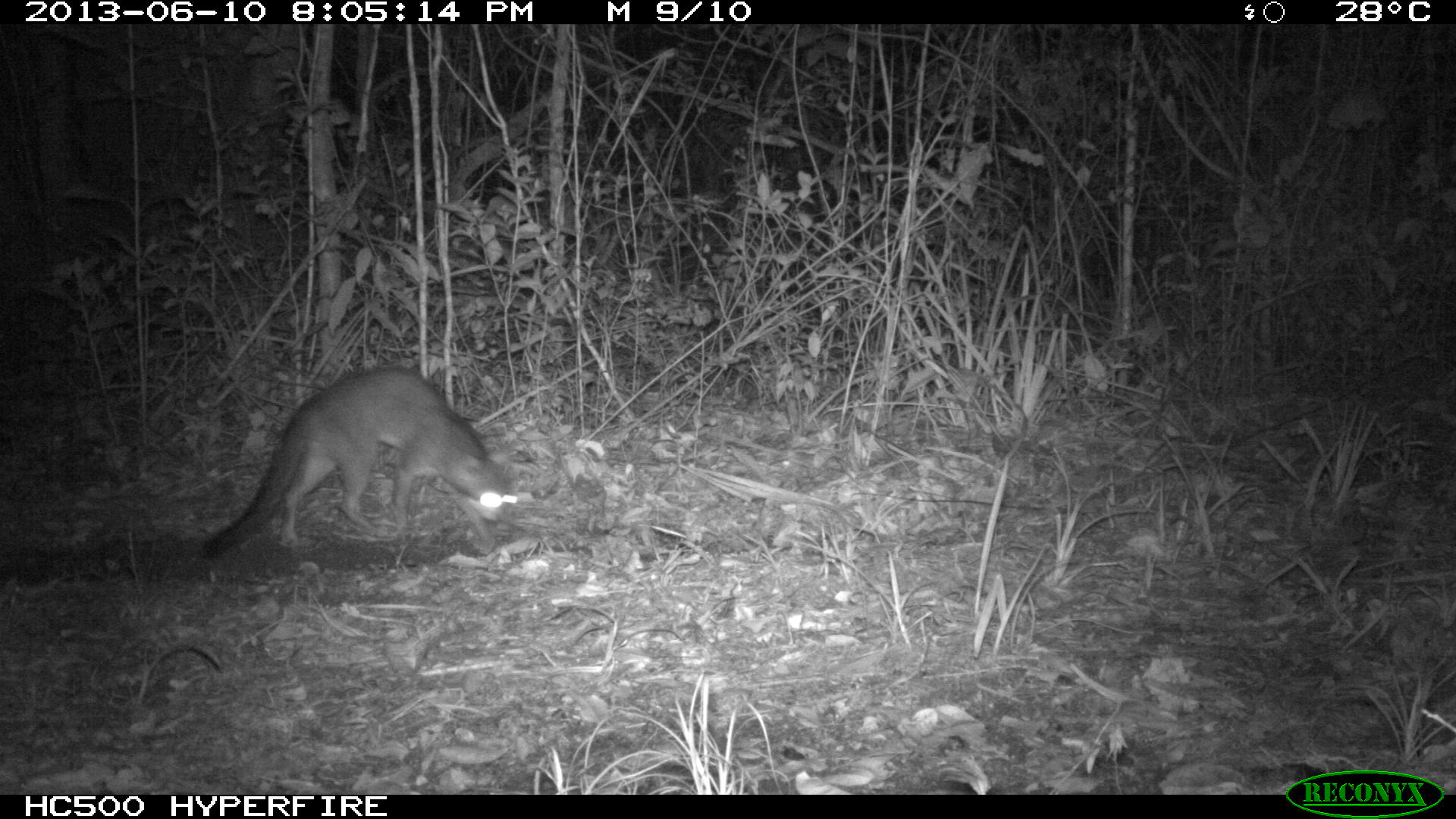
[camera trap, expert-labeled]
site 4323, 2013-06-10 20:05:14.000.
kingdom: Animalia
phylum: Chordata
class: Mammalia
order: Carnivora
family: Canidae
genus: Urocyon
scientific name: Urocyon cinereoargenteus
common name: gray fox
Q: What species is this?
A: Urocyon cinereoargenteus (gray fox).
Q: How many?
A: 1.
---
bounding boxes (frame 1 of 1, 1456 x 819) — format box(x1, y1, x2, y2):
urocyon cinereoargenteus: box(195, 362, 521, 557)